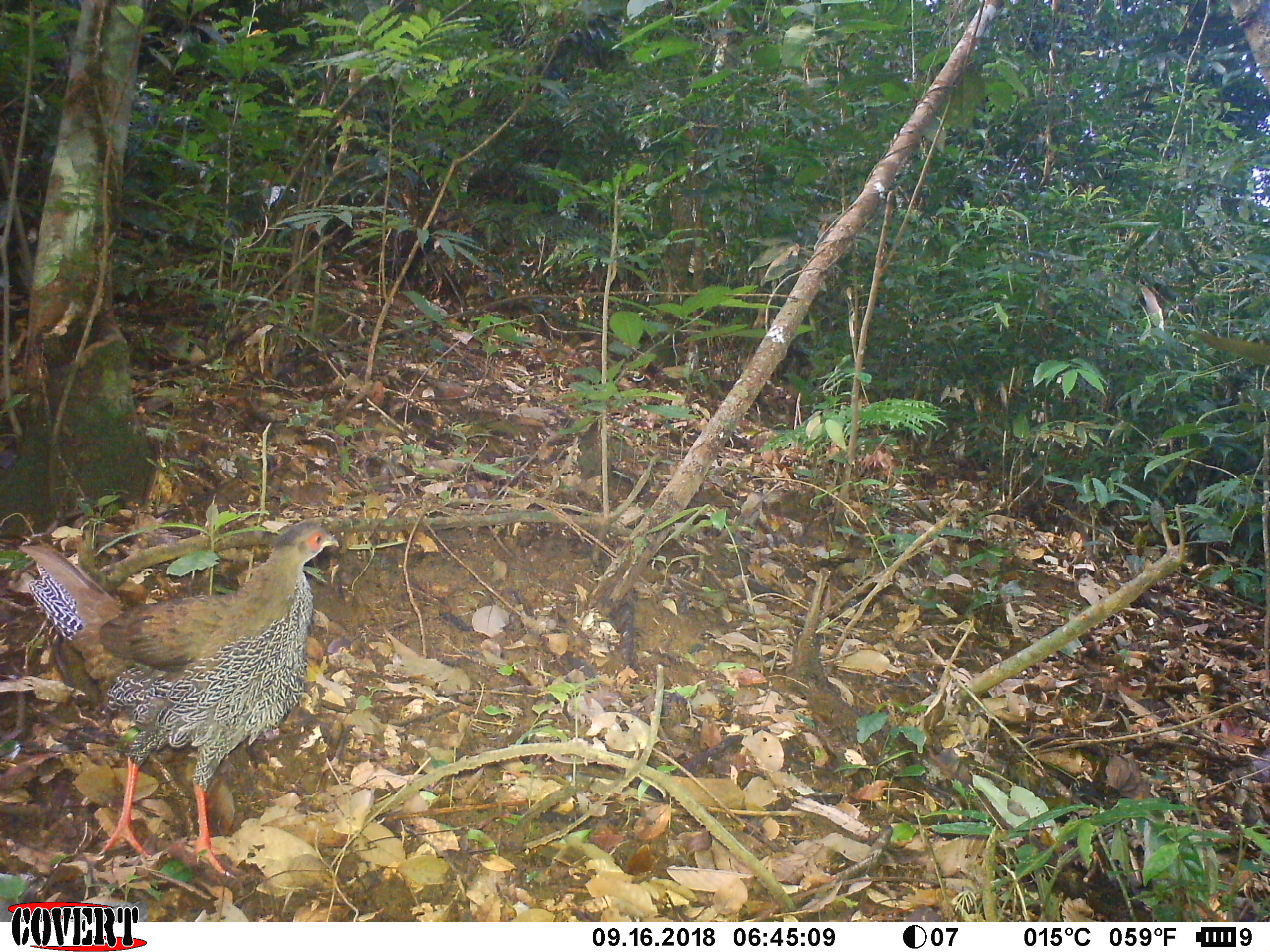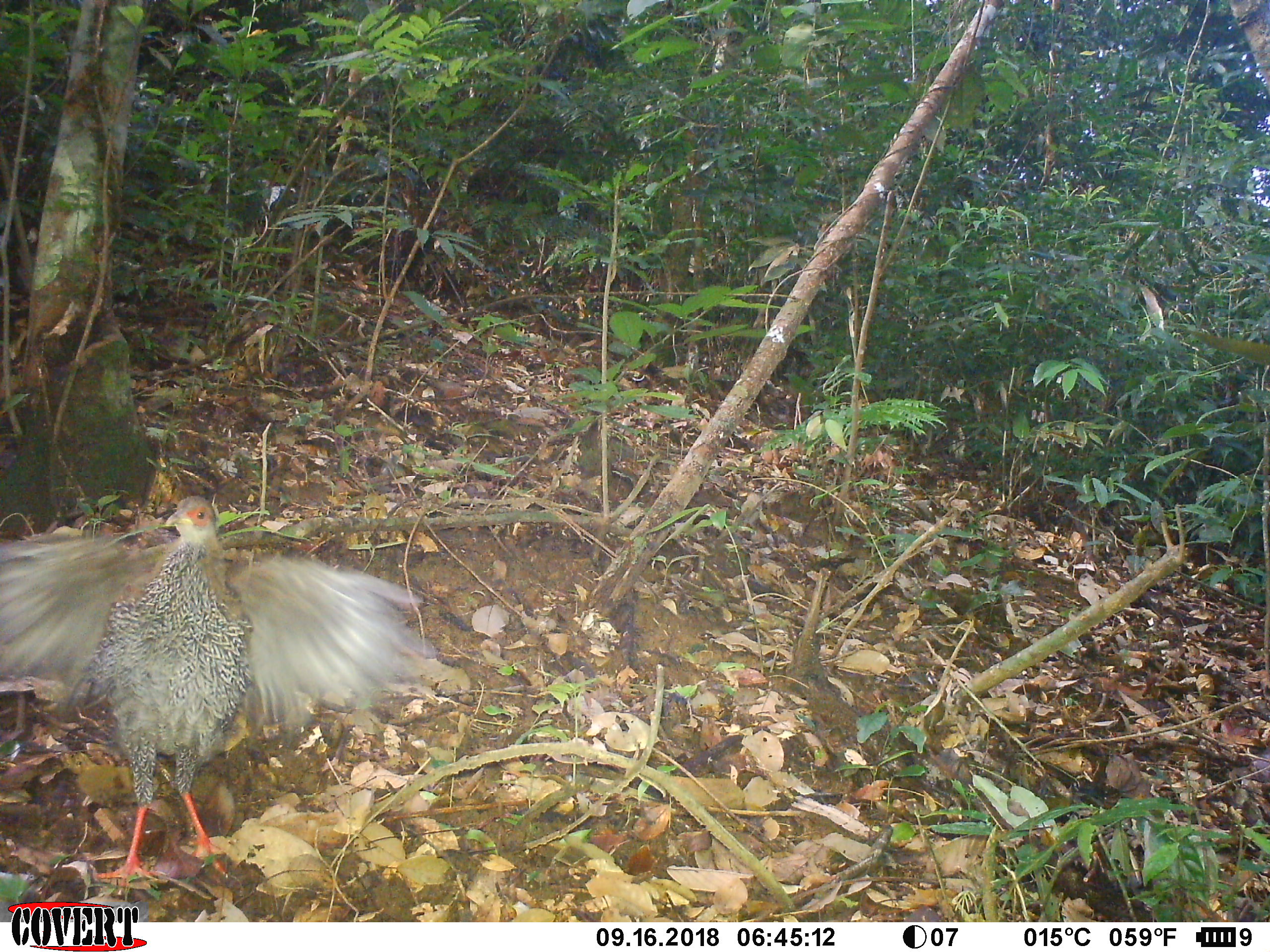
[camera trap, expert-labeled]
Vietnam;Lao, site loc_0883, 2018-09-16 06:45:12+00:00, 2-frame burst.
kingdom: Animalia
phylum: Chordata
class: Aves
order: Galliformes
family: Phasianidae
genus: Lophura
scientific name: Lophura nycthemera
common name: silver pheasant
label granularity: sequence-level